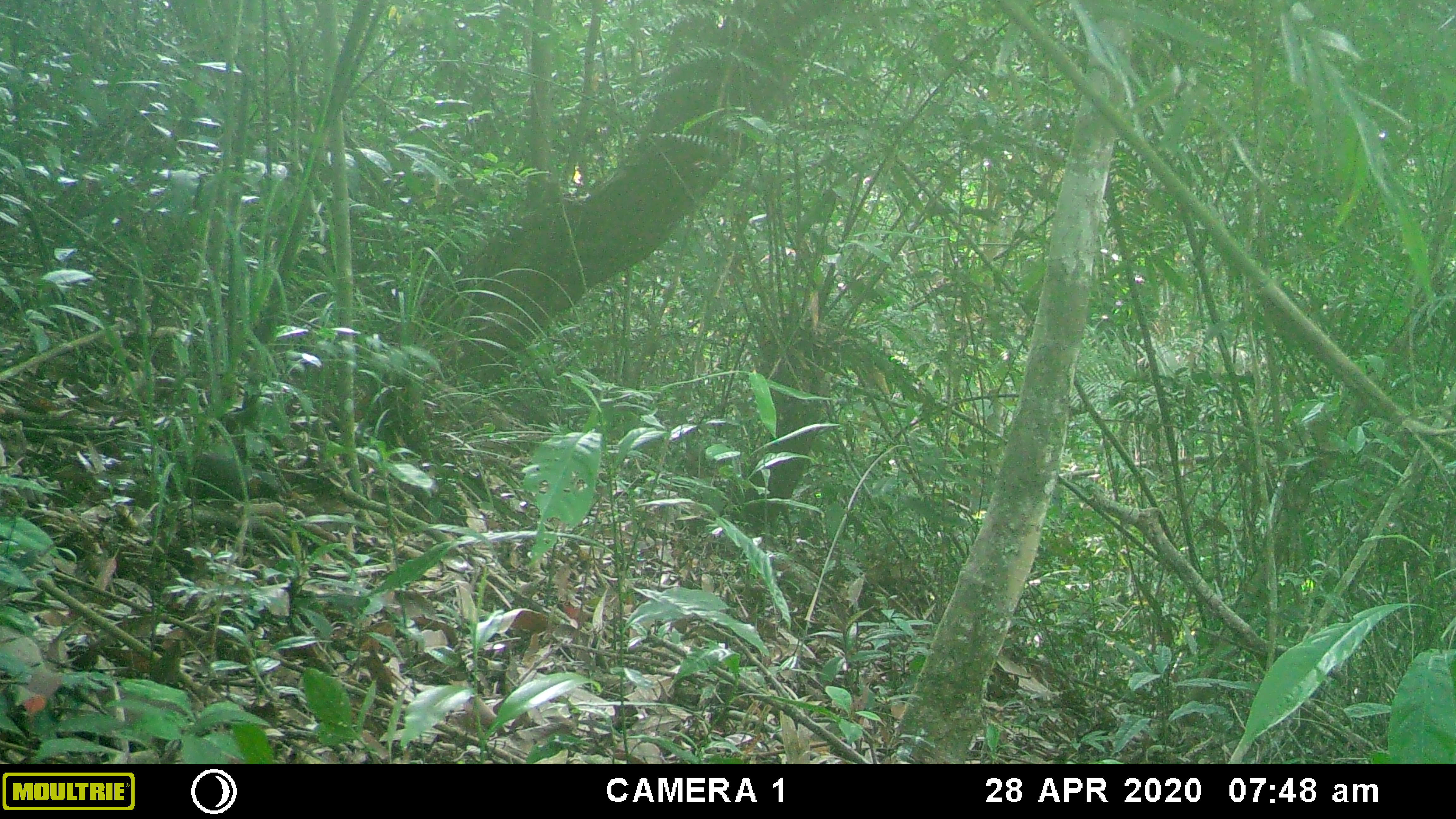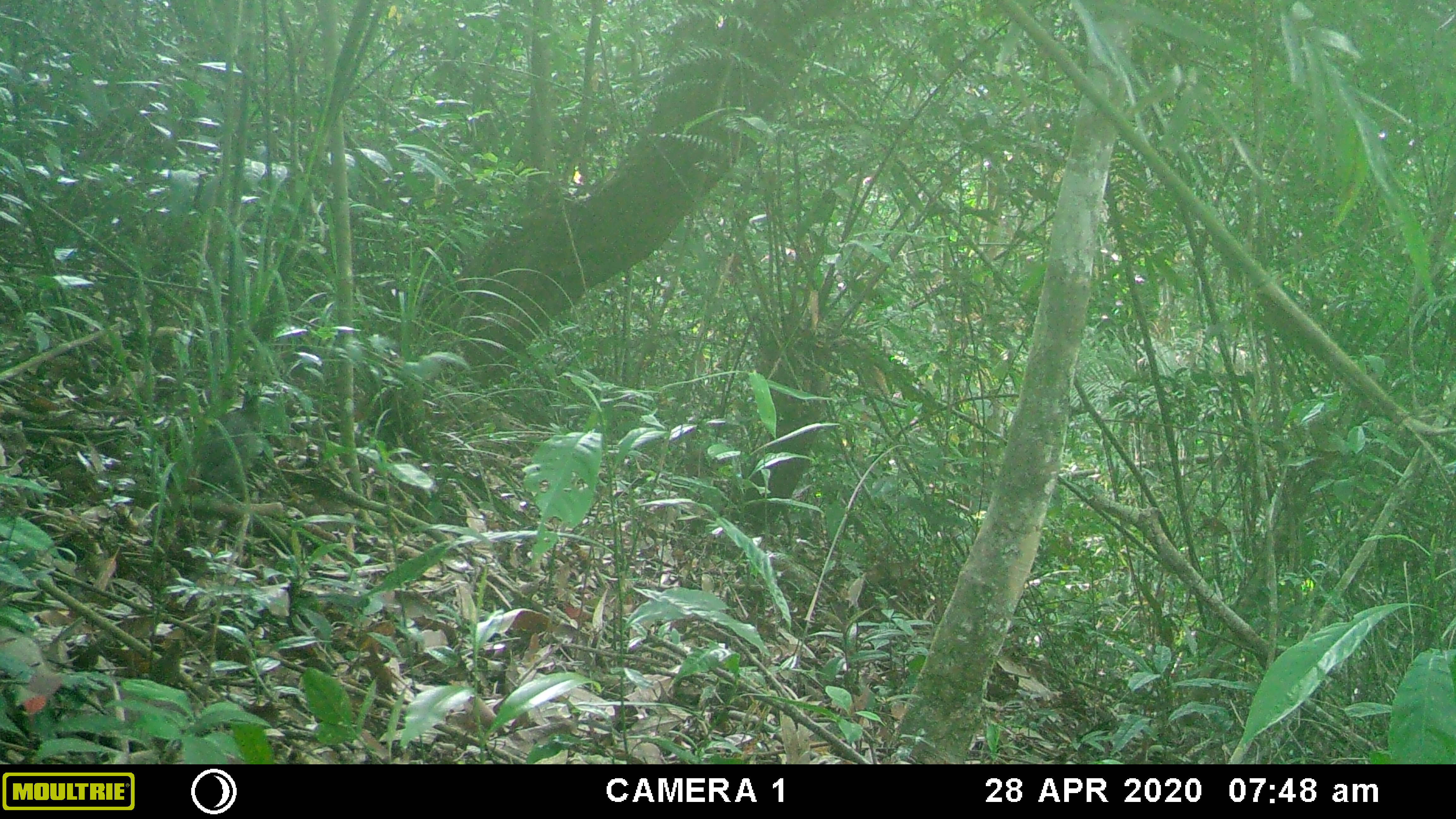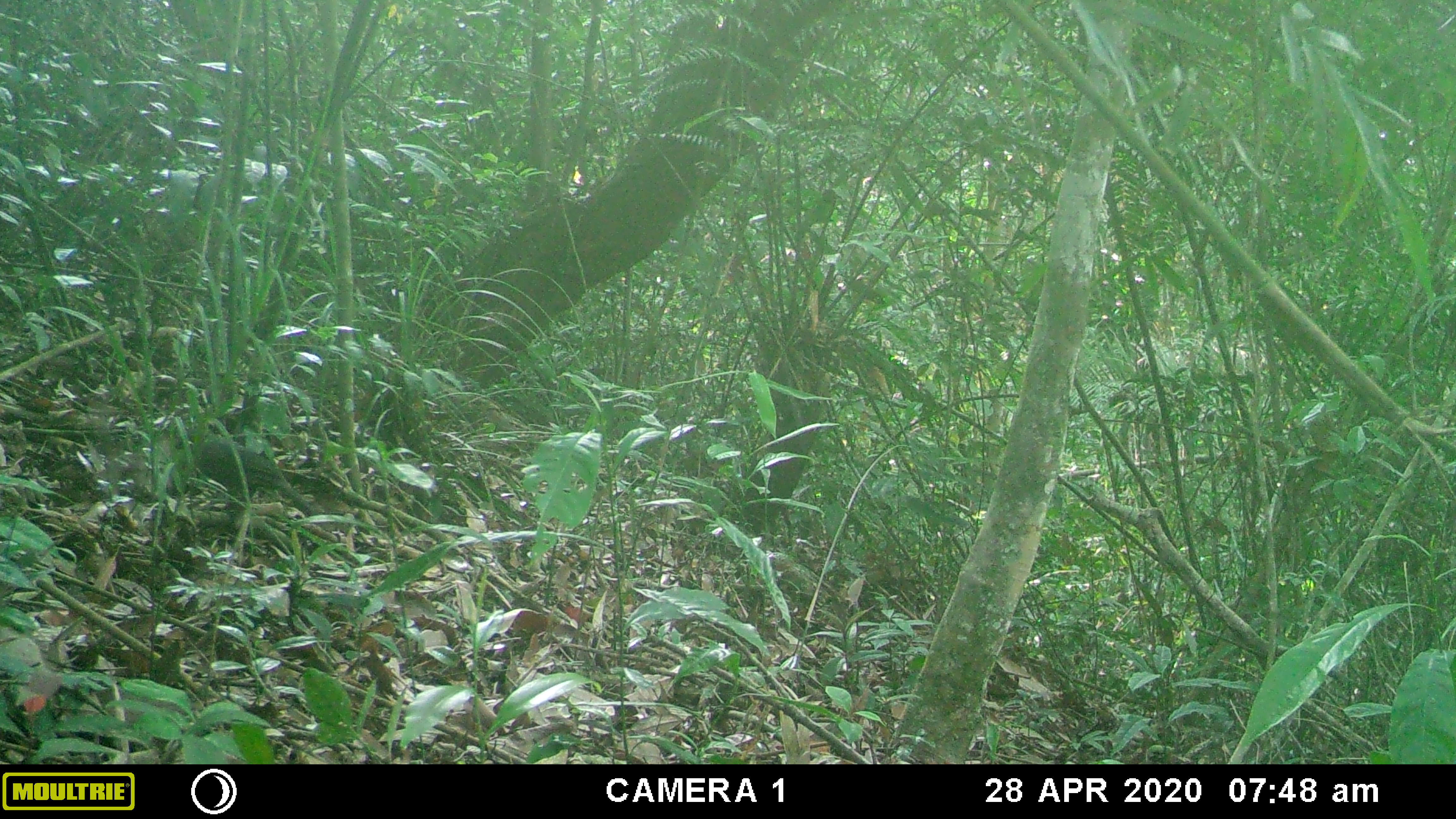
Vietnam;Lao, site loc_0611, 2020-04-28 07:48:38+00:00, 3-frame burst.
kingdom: Animalia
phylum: Chordata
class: Aves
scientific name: Aves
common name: bird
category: unidentified bird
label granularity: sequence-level